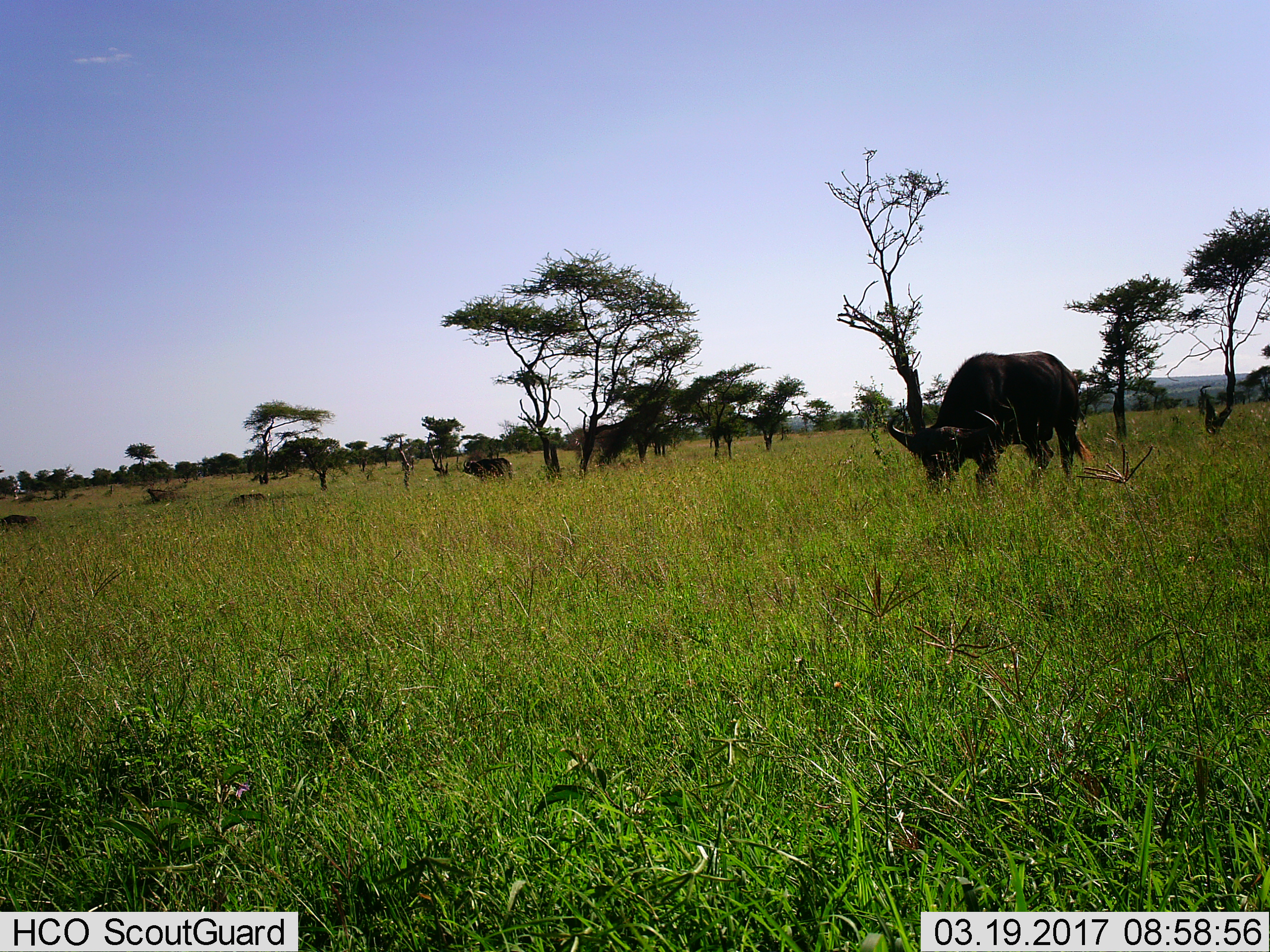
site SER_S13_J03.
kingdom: Animalia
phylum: Chordata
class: Mammalia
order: Artiodactyla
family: Bovidae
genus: Syncerus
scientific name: Syncerus caffer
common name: african buffalo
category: buffalo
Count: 2.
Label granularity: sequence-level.